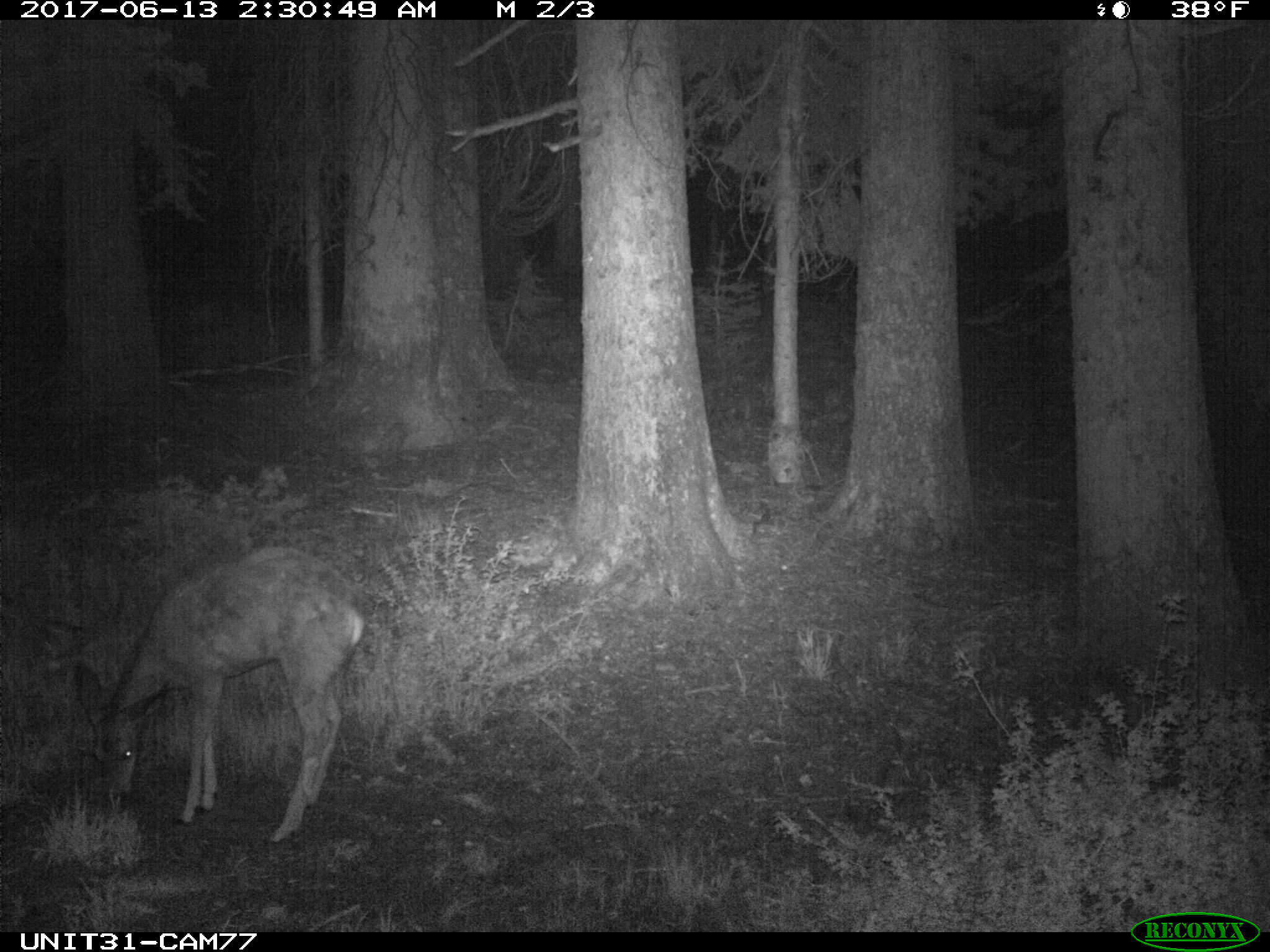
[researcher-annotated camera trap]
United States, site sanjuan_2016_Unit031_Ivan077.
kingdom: Animalia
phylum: Chordata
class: Mammalia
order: Artiodactyla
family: Cervidae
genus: Odocoileus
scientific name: Odocoileus hemionus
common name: mule deer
Odocoileus hemionus (mule deer).